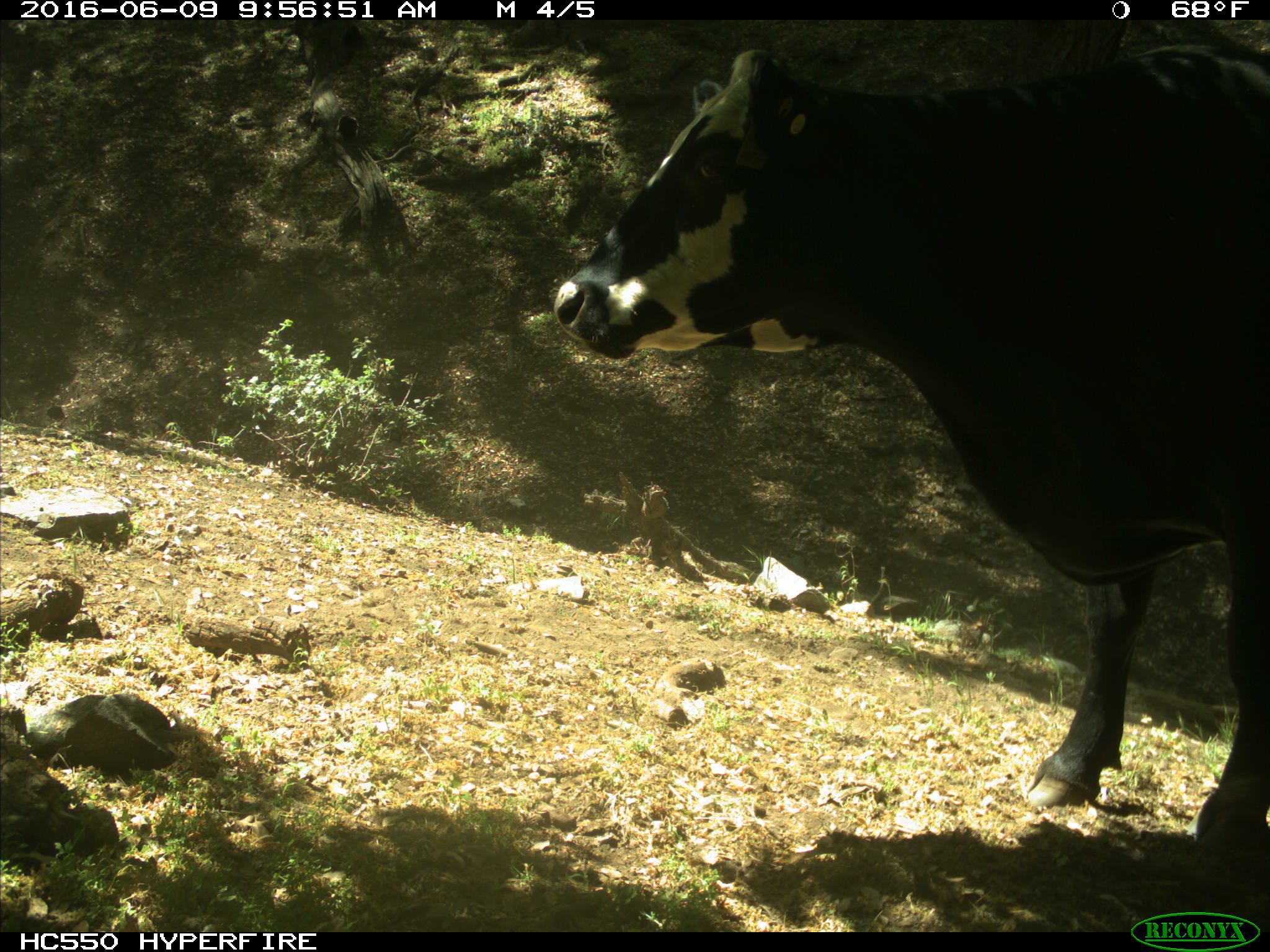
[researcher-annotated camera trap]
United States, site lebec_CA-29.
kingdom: Animalia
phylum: Chordata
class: Mammalia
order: Artiodactyla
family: Bovidae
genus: Bos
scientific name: Bos taurus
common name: domestic cow